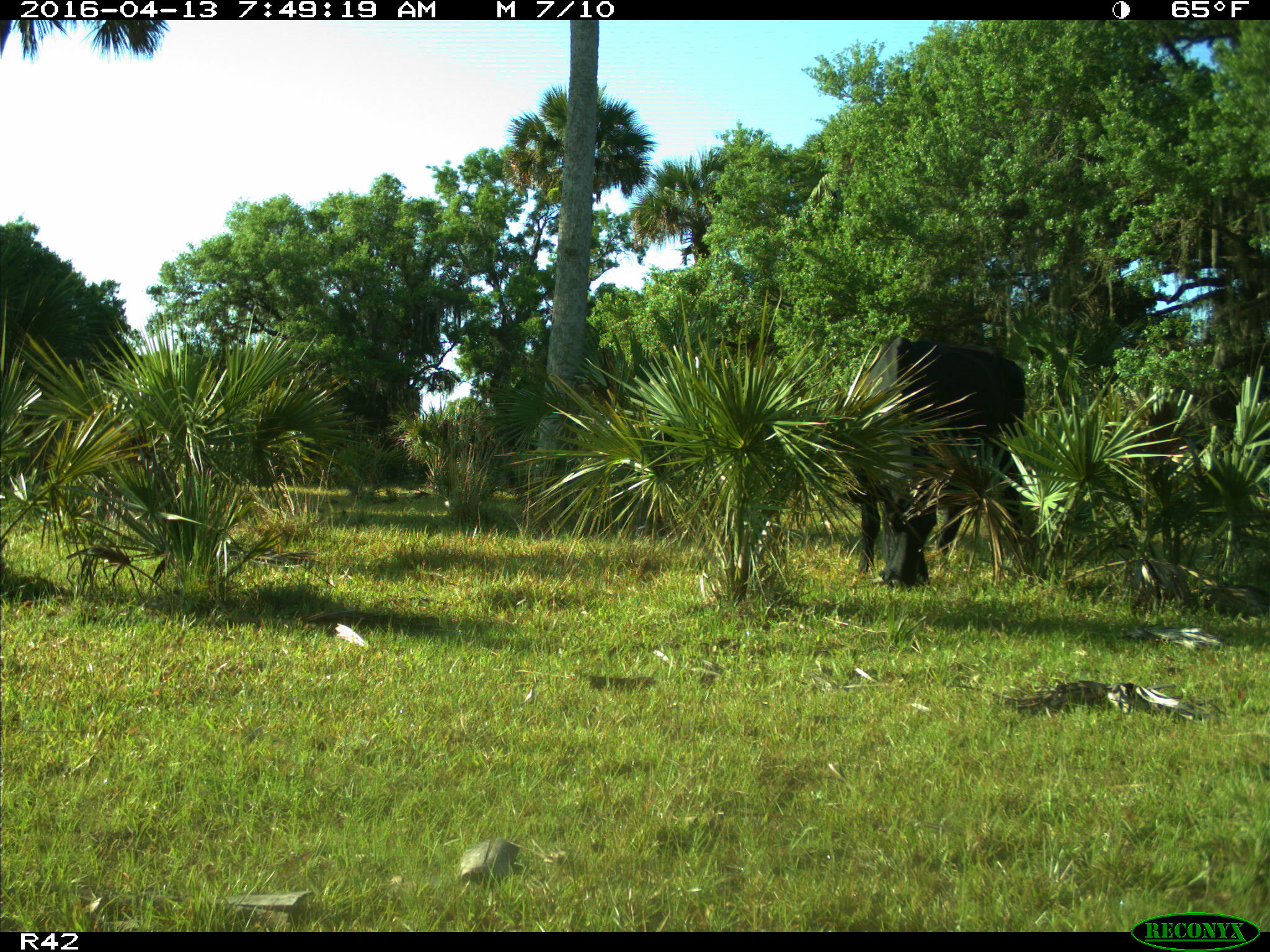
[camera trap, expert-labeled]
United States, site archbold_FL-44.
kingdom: Animalia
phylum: Chordata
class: Mammalia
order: Artiodactyla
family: Bovidae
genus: Bos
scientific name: Bos taurus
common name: domestic cow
Bos taurus (domestic cow).